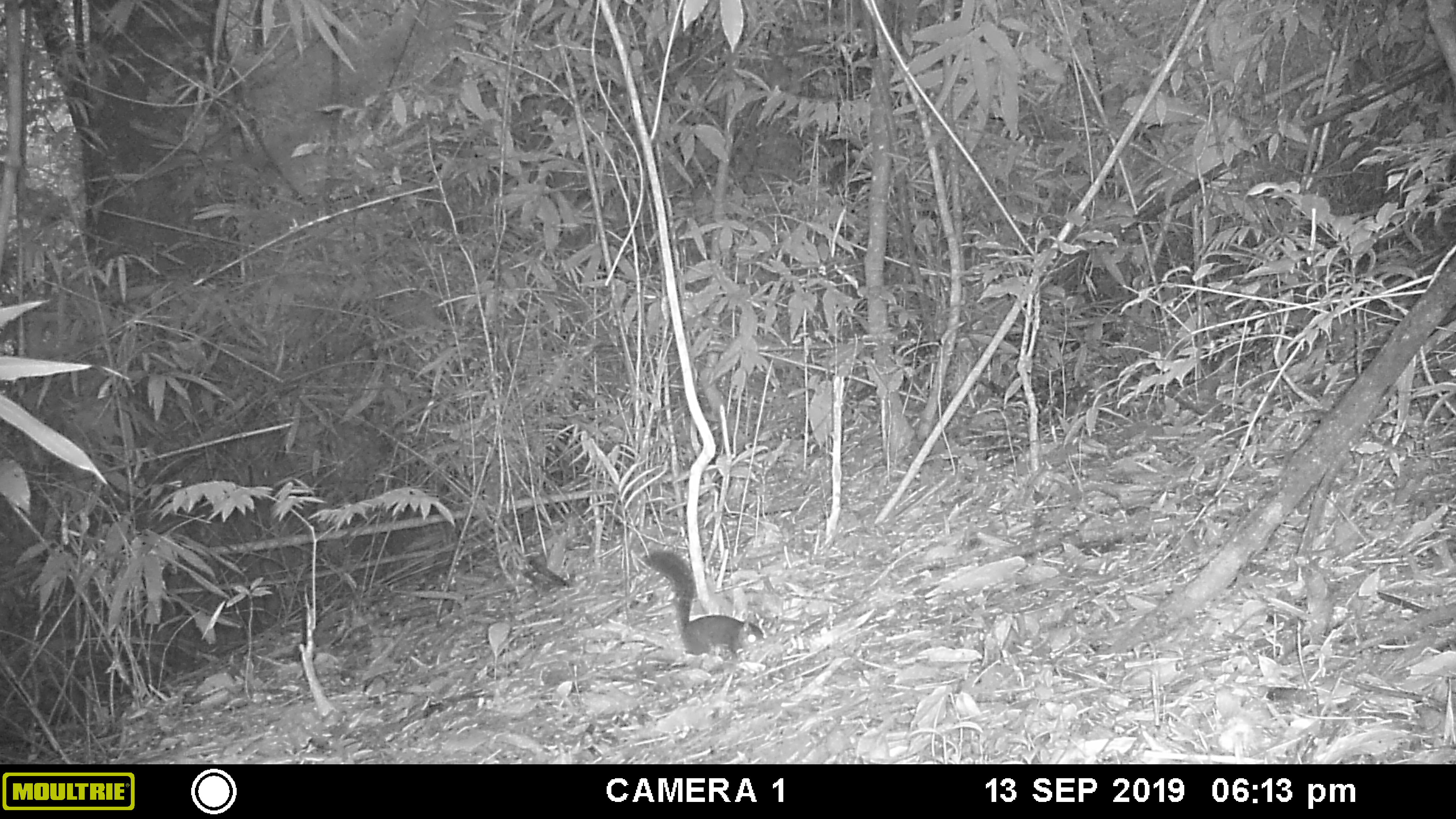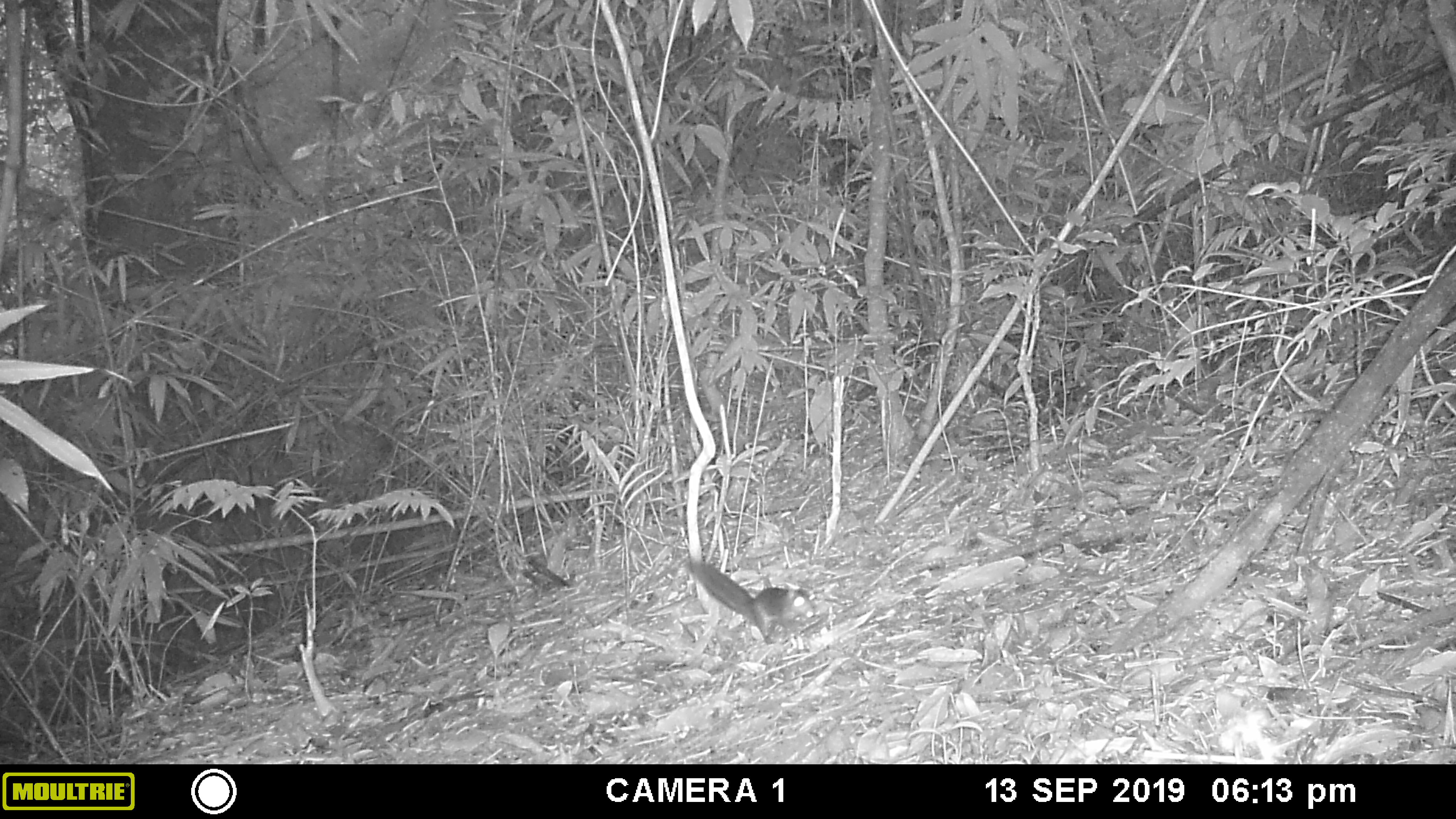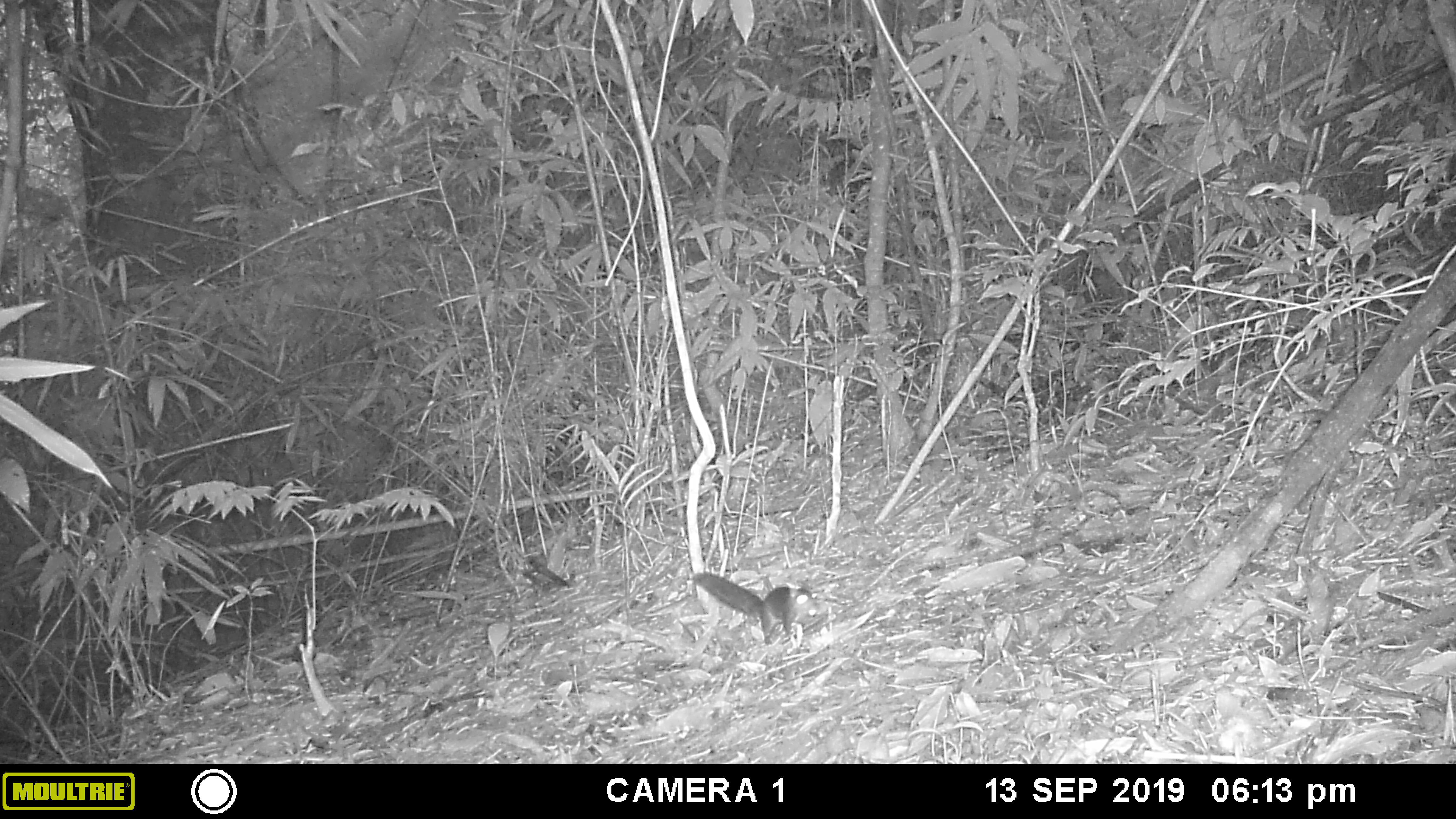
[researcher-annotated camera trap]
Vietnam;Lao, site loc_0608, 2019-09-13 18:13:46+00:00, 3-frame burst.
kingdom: Animalia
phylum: Chordata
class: Mammalia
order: Rodentia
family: Sciuridae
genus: Dremomys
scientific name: Dremomys rufigenis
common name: red-cheeked squirrel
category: red cheeked squirrel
Red cheeked squirrel (red-cheeked squirrel) (Dremomys rufigenis). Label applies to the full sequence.